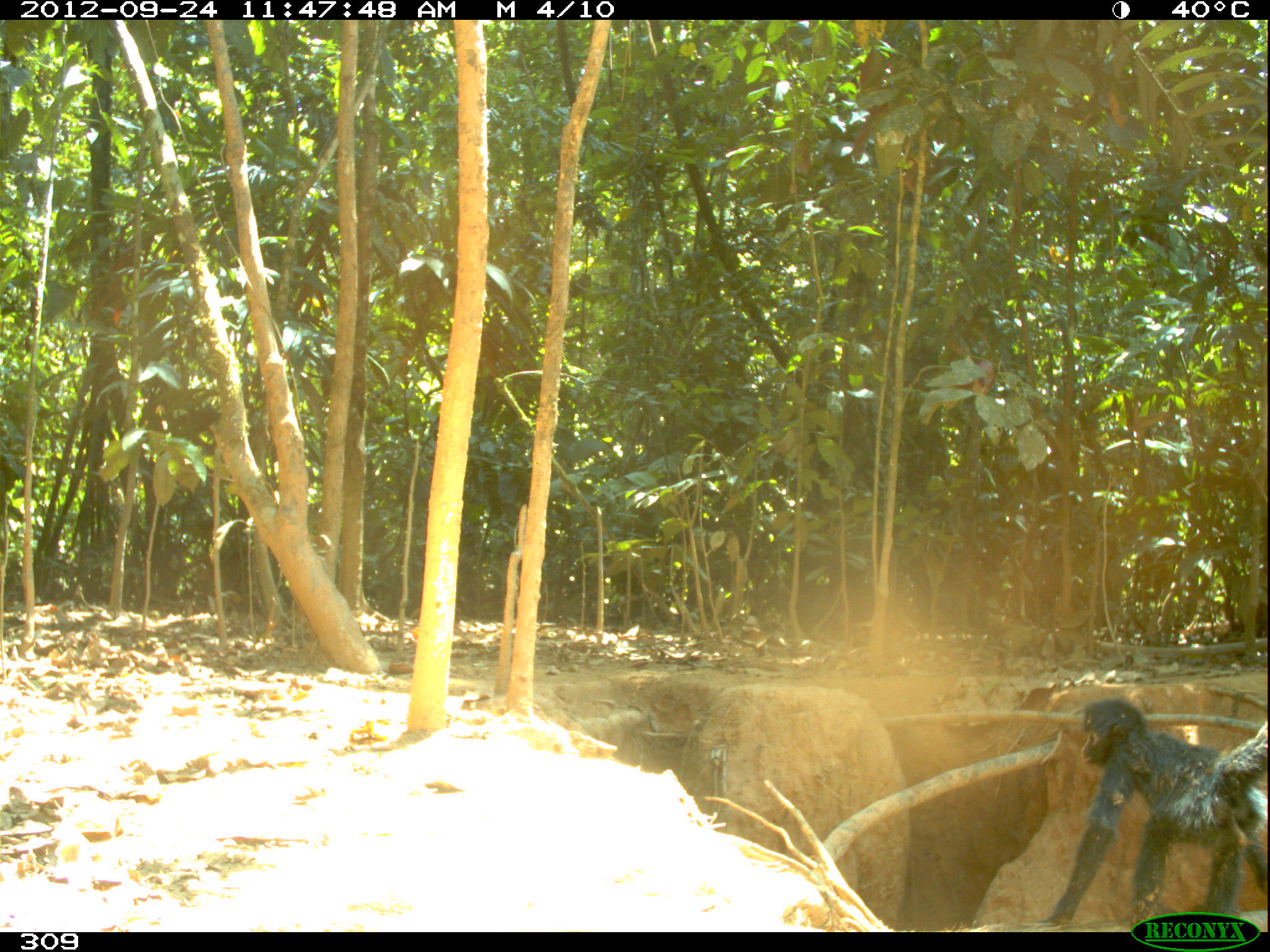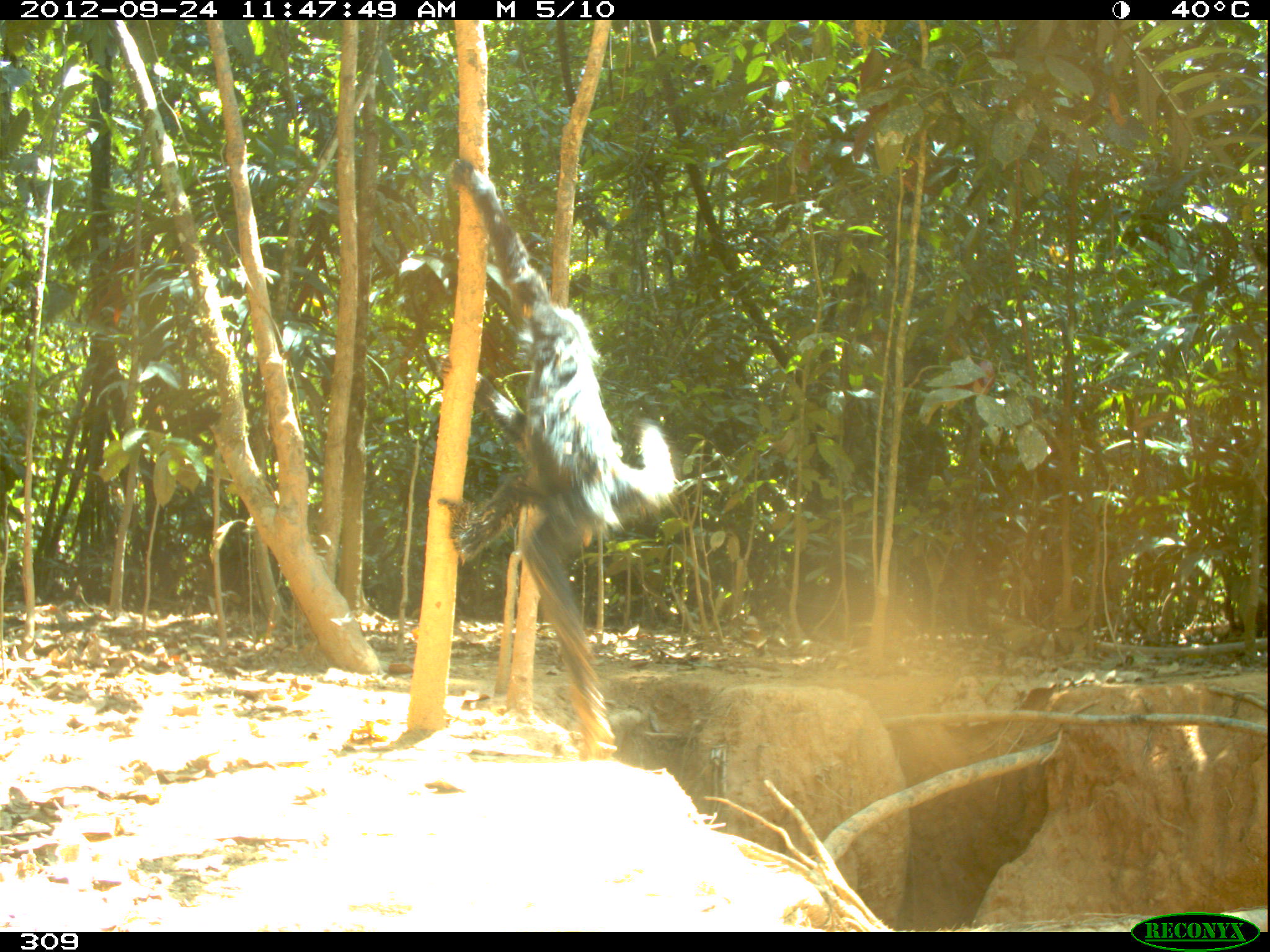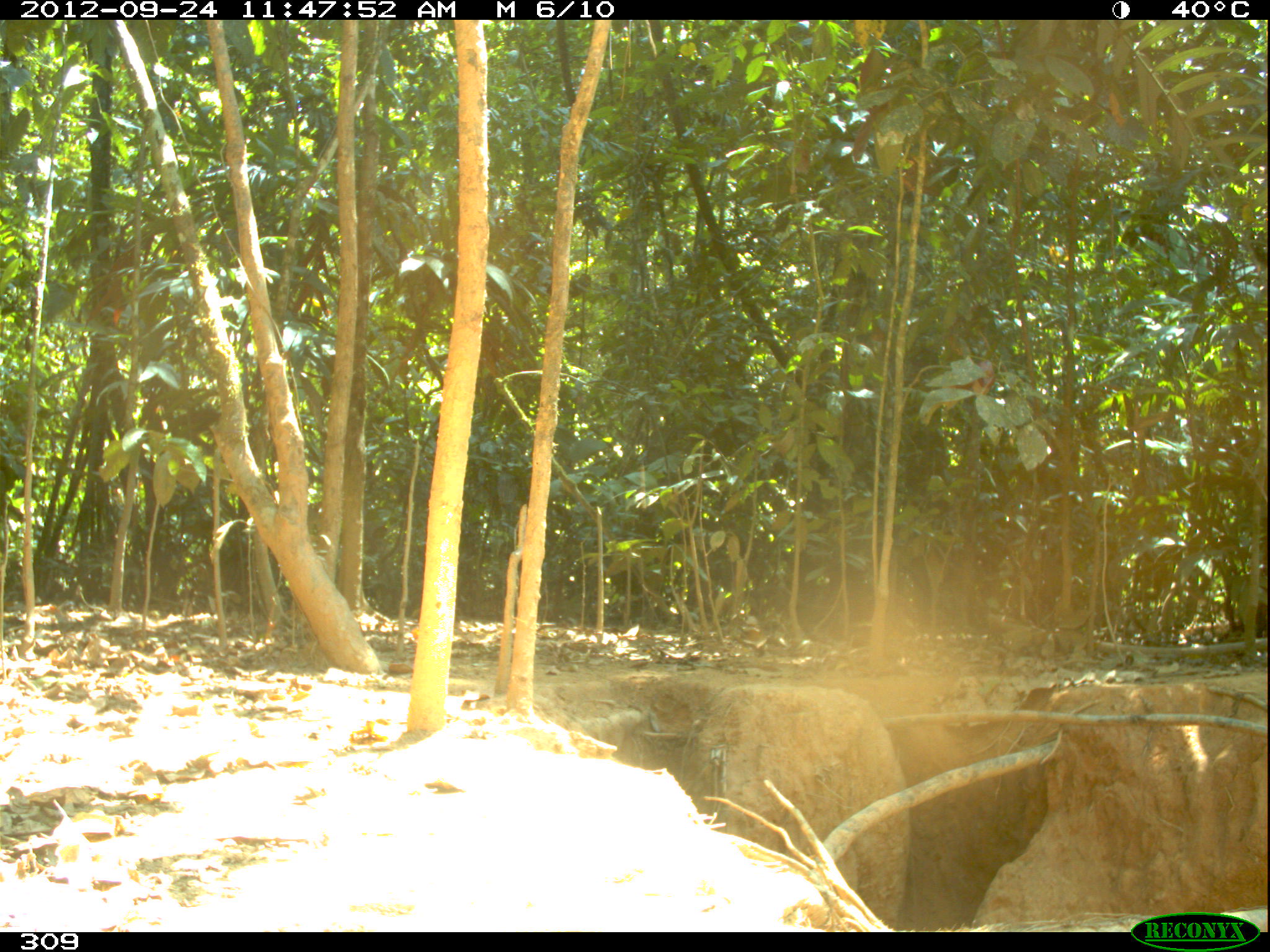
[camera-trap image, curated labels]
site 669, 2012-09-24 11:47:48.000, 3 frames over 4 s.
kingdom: Animalia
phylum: Chordata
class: Mammalia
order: Primates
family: Atelidae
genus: Ateles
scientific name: Ateles chamek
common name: black-faced black spider monkey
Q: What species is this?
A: Ateles chamek (black-faced black spider monkey).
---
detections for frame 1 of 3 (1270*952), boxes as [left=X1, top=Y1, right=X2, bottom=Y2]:
ateles chamek: [left=1036, top=696, right=1268, bottom=932]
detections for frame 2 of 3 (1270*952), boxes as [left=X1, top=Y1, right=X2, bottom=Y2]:
ateles chamek: [left=434, top=157, right=675, bottom=758]